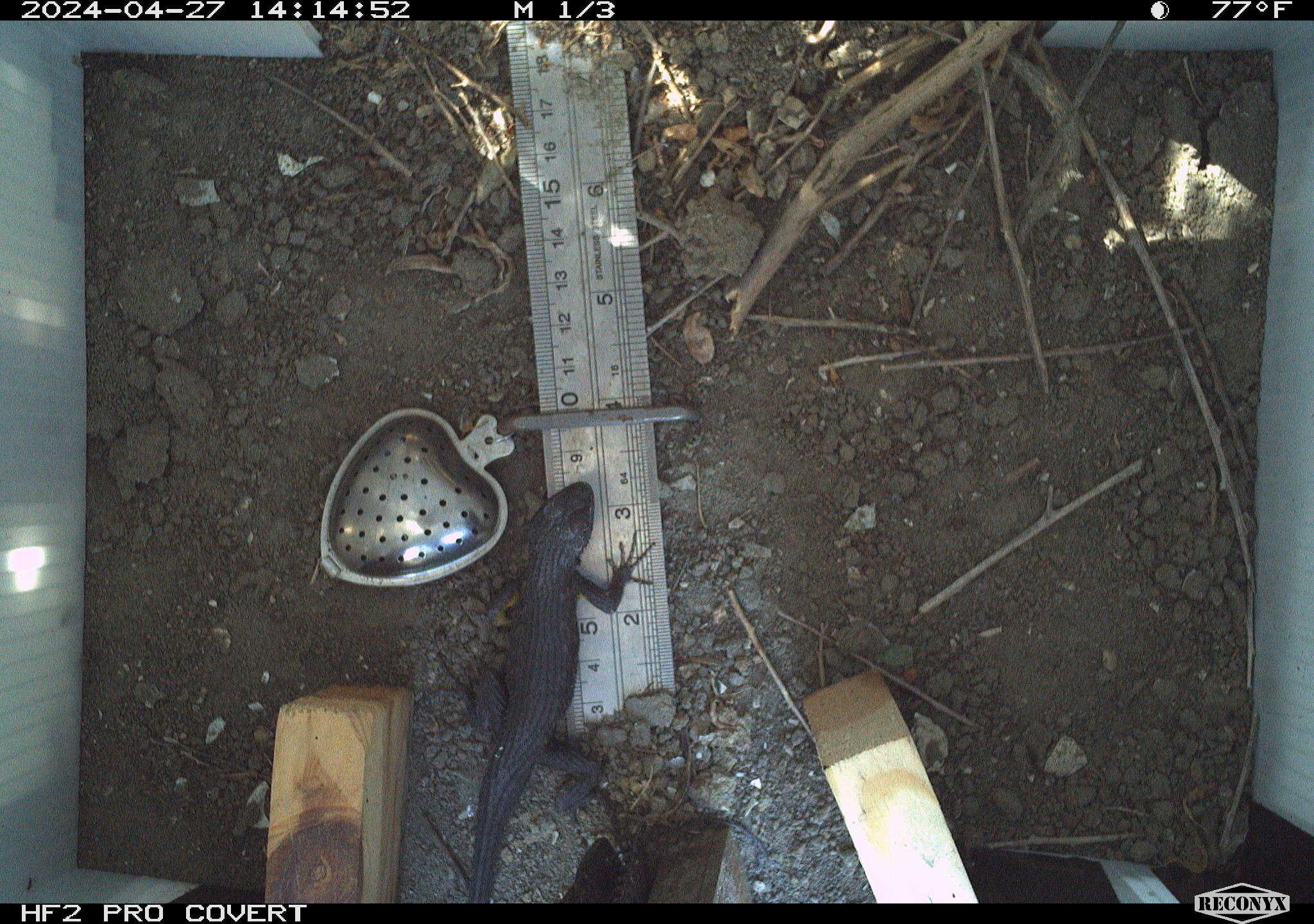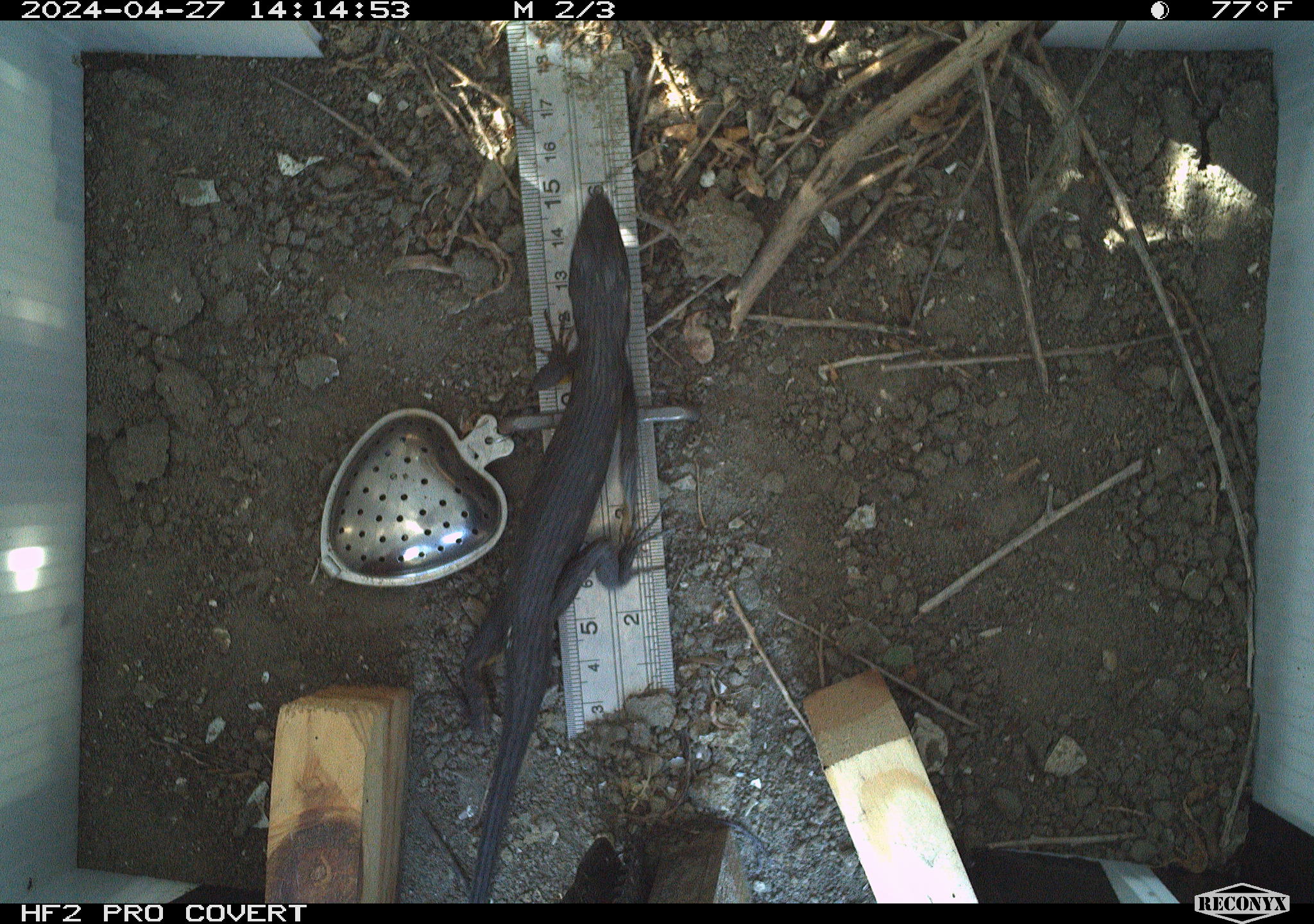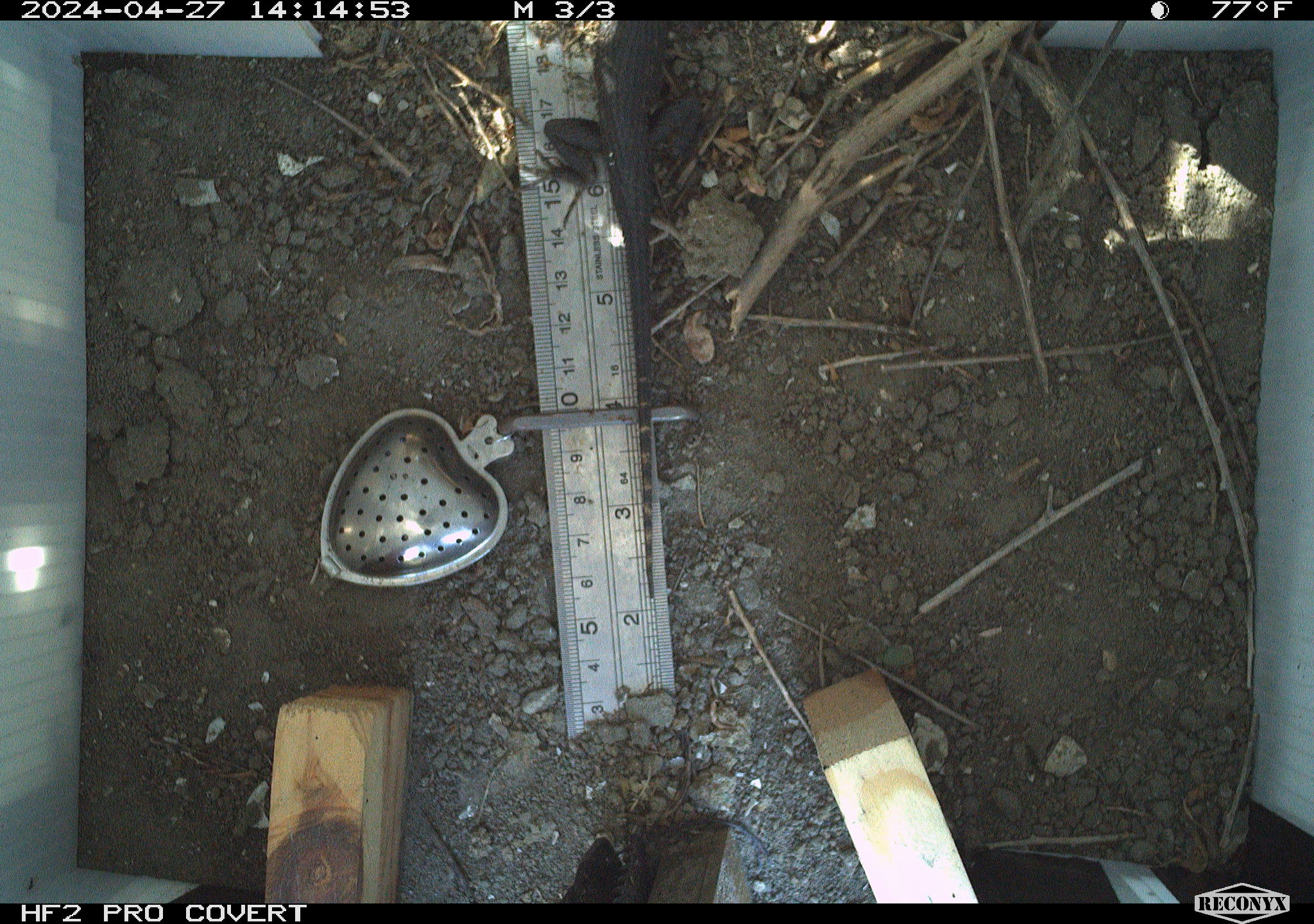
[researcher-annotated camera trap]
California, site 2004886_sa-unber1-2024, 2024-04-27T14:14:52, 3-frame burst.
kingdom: Animalia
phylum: Chordata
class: Reptilia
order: Squamata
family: Phrynosomatidae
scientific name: Phrynosomatidae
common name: phrynosomatid lizards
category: phrynosomatidae family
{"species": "phrynosomatidae family (phrynosomatid lizards) (Phrynosomatidae)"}